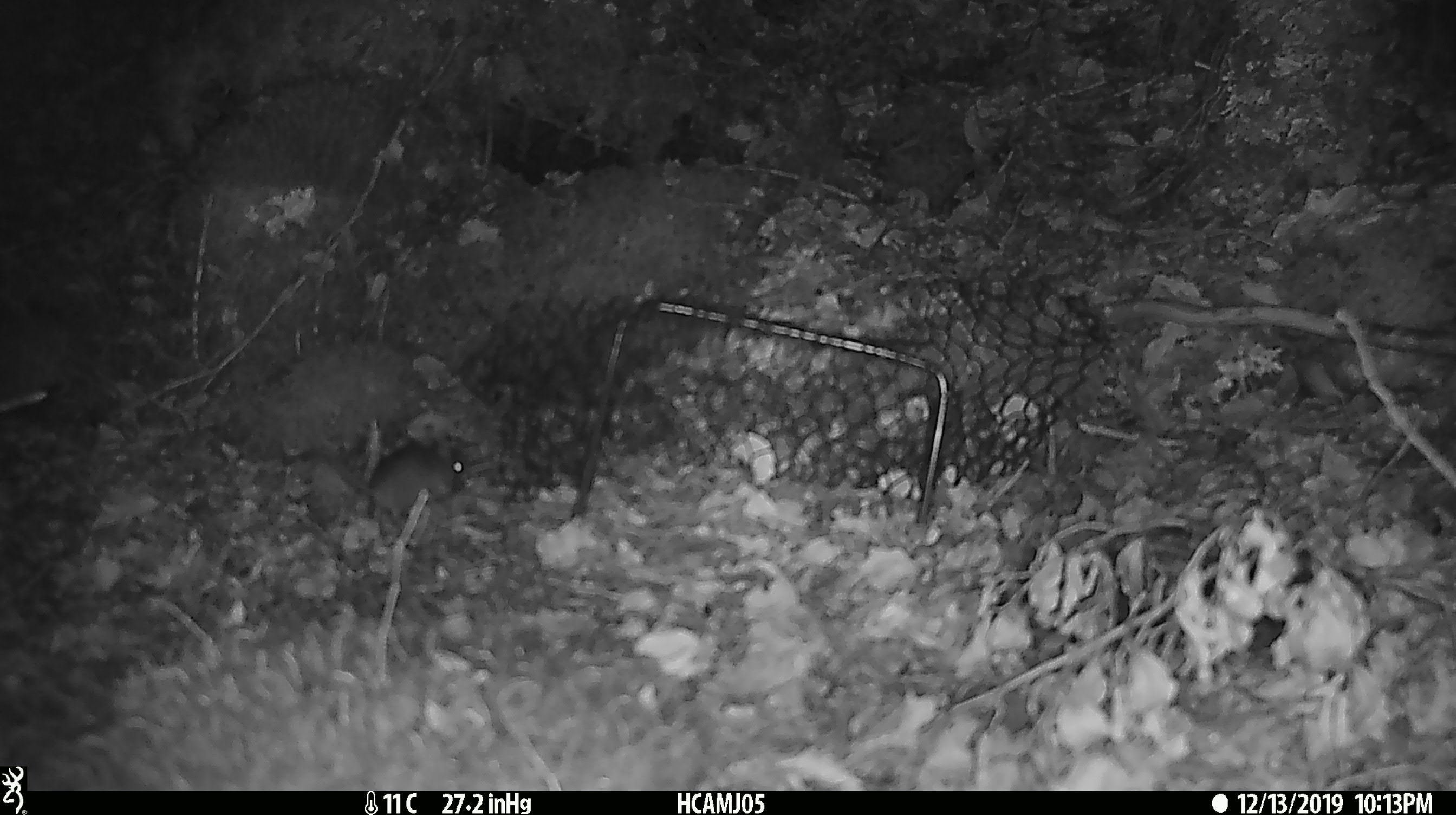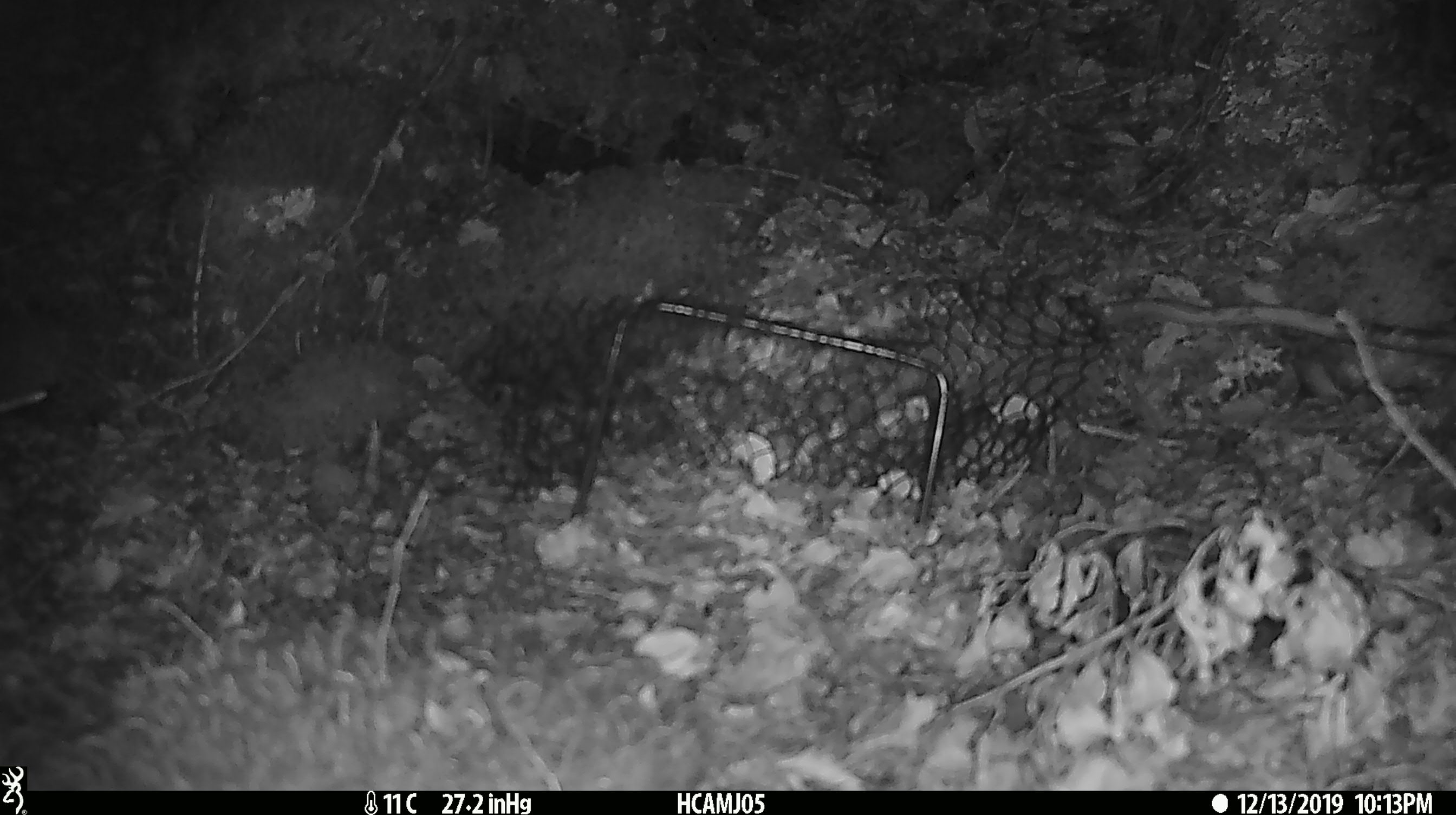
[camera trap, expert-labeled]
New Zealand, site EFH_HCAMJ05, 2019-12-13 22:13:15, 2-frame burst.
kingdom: Animalia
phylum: Chordata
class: Mammalia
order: Rodentia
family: Muridae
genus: Mus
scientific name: Mus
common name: mouse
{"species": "mouse (Mus)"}